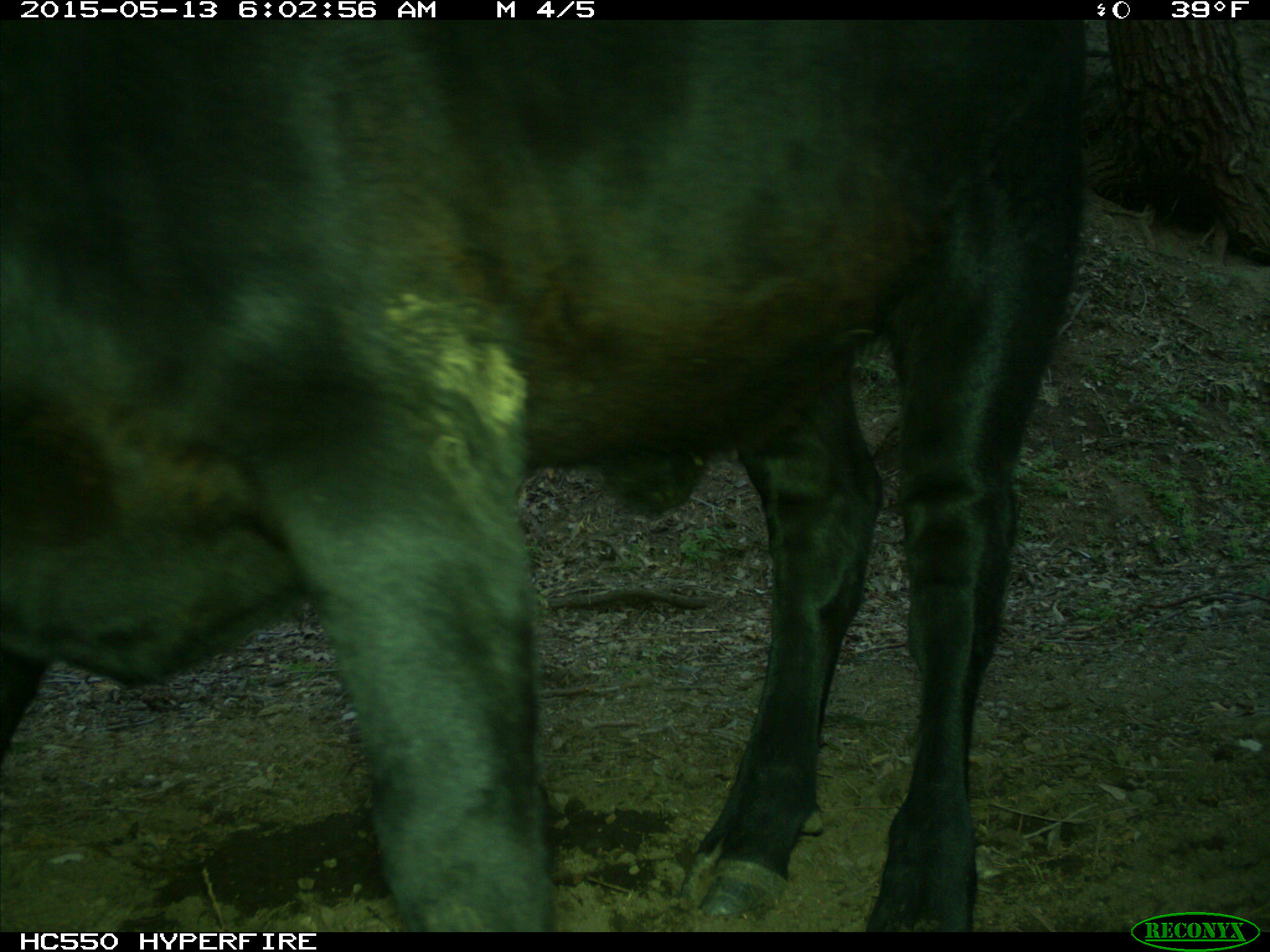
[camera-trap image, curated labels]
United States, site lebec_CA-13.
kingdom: Animalia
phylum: Chordata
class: Mammalia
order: Artiodactyla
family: Bovidae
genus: Bos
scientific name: Bos taurus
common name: domestic cow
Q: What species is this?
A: Bos taurus (domestic cow).